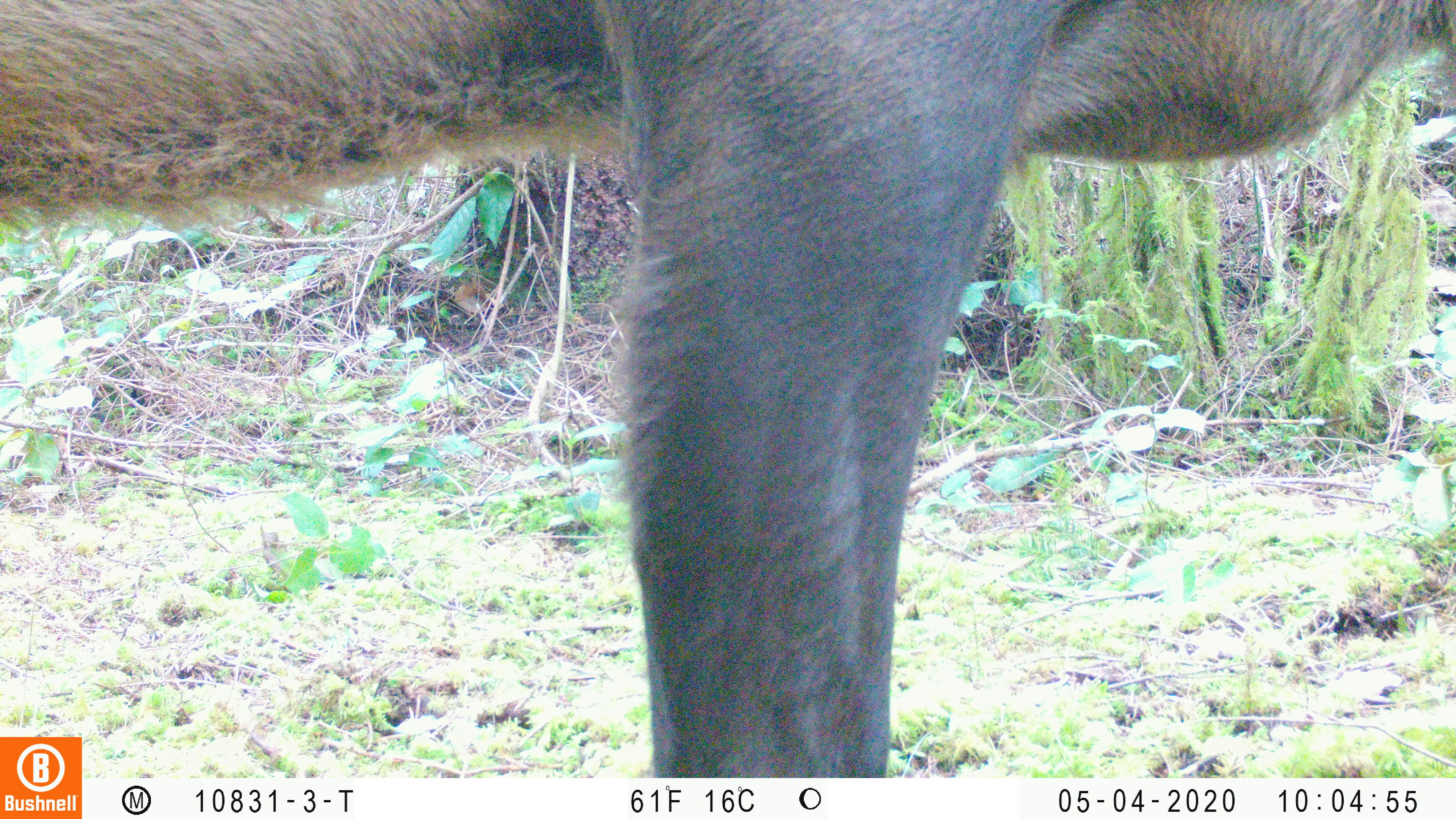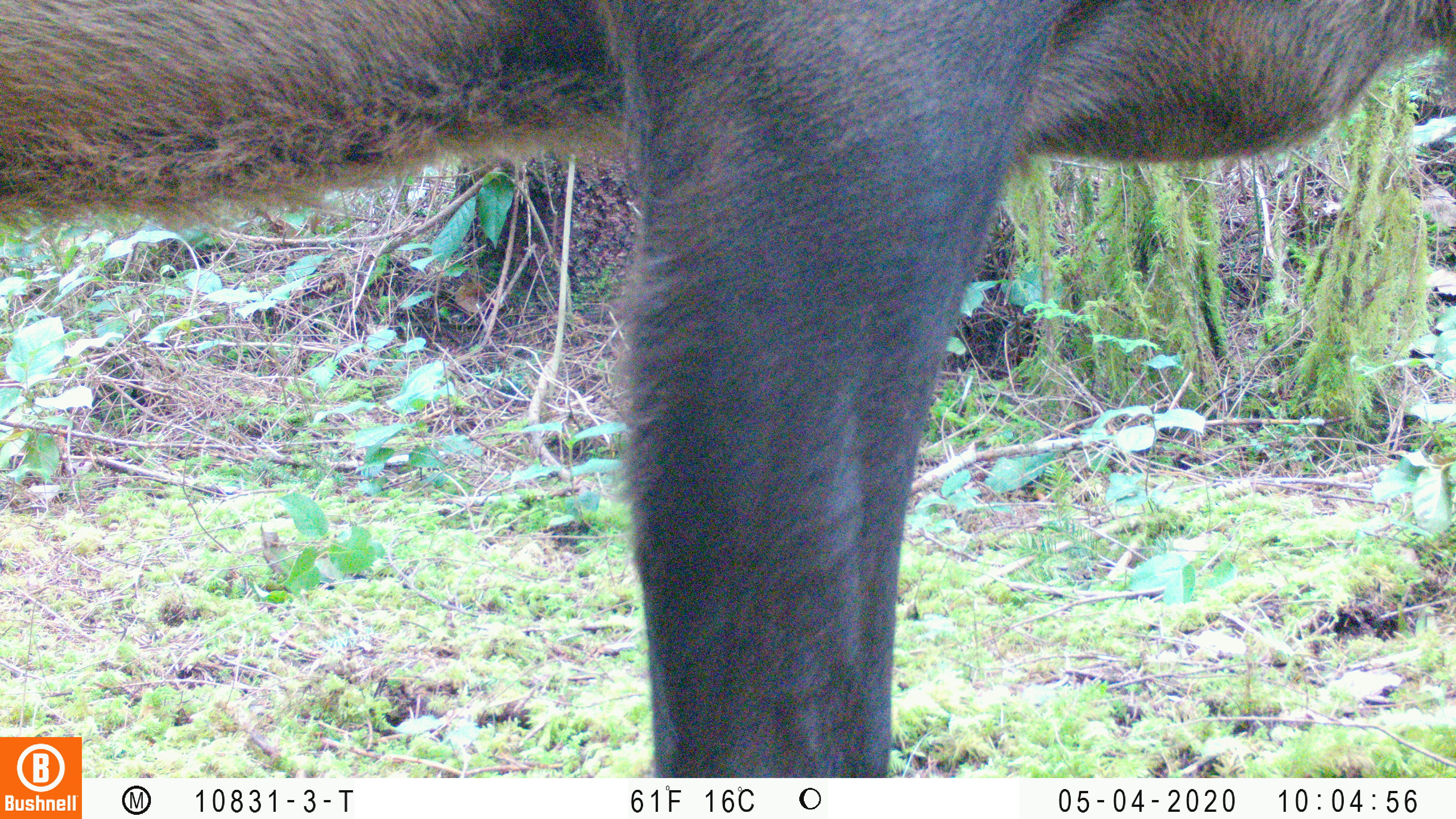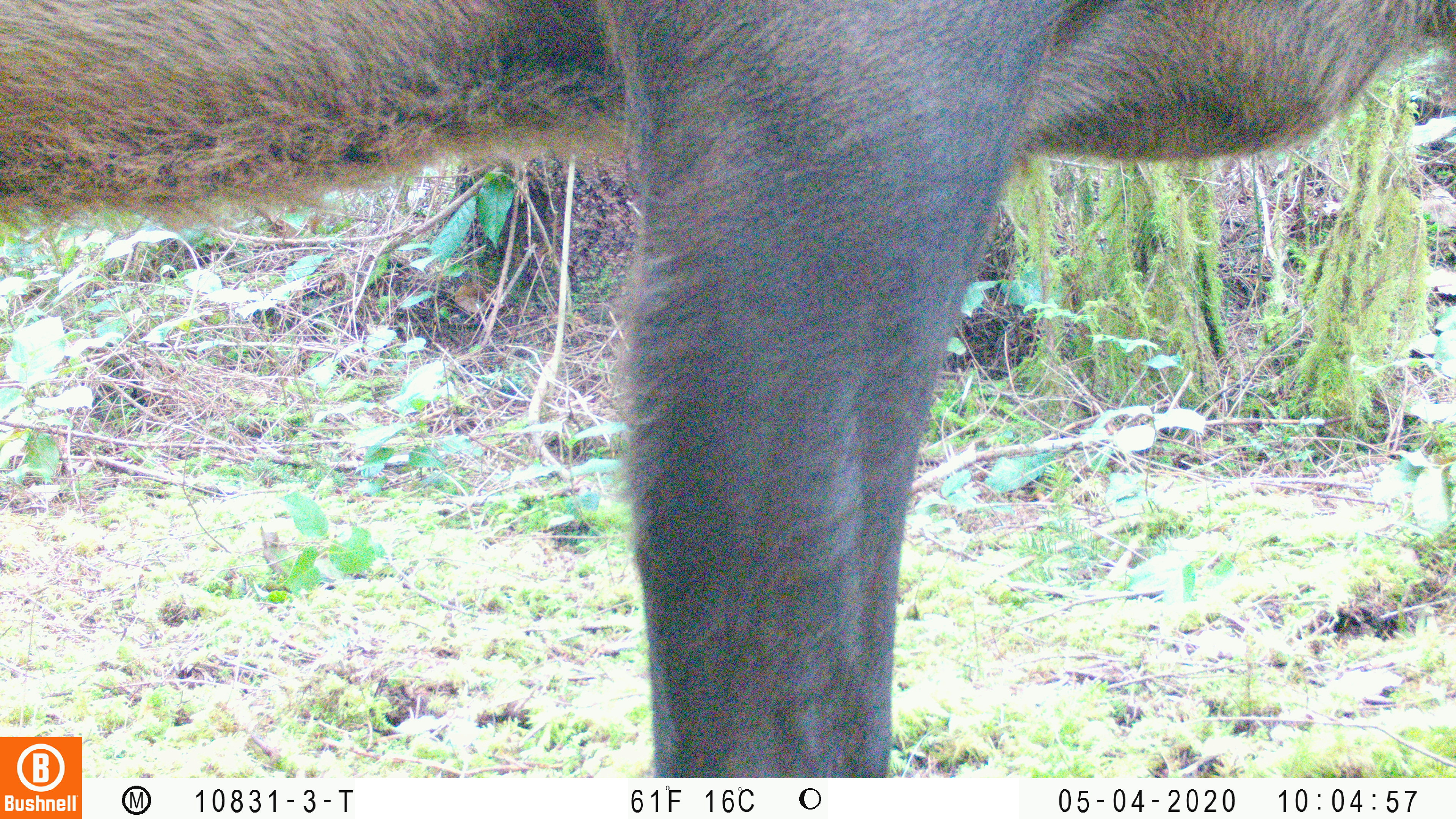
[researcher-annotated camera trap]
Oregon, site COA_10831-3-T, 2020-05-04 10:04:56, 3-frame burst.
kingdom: Animalia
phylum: Chordata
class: Mammalia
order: Artiodactyla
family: Cervidae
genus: Cervus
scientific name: Cervus canadensis roosevelti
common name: roosevelt elk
Roosevelt elk (Cervus canadensis roosevelti).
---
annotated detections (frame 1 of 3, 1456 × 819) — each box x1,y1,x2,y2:
roosevelt elk: 0,2,1449,730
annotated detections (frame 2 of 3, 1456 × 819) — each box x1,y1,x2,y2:
roosevelt elk: 0,0,1455,730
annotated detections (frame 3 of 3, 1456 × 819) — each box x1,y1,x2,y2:
roosevelt elk: 0,1,1453,729